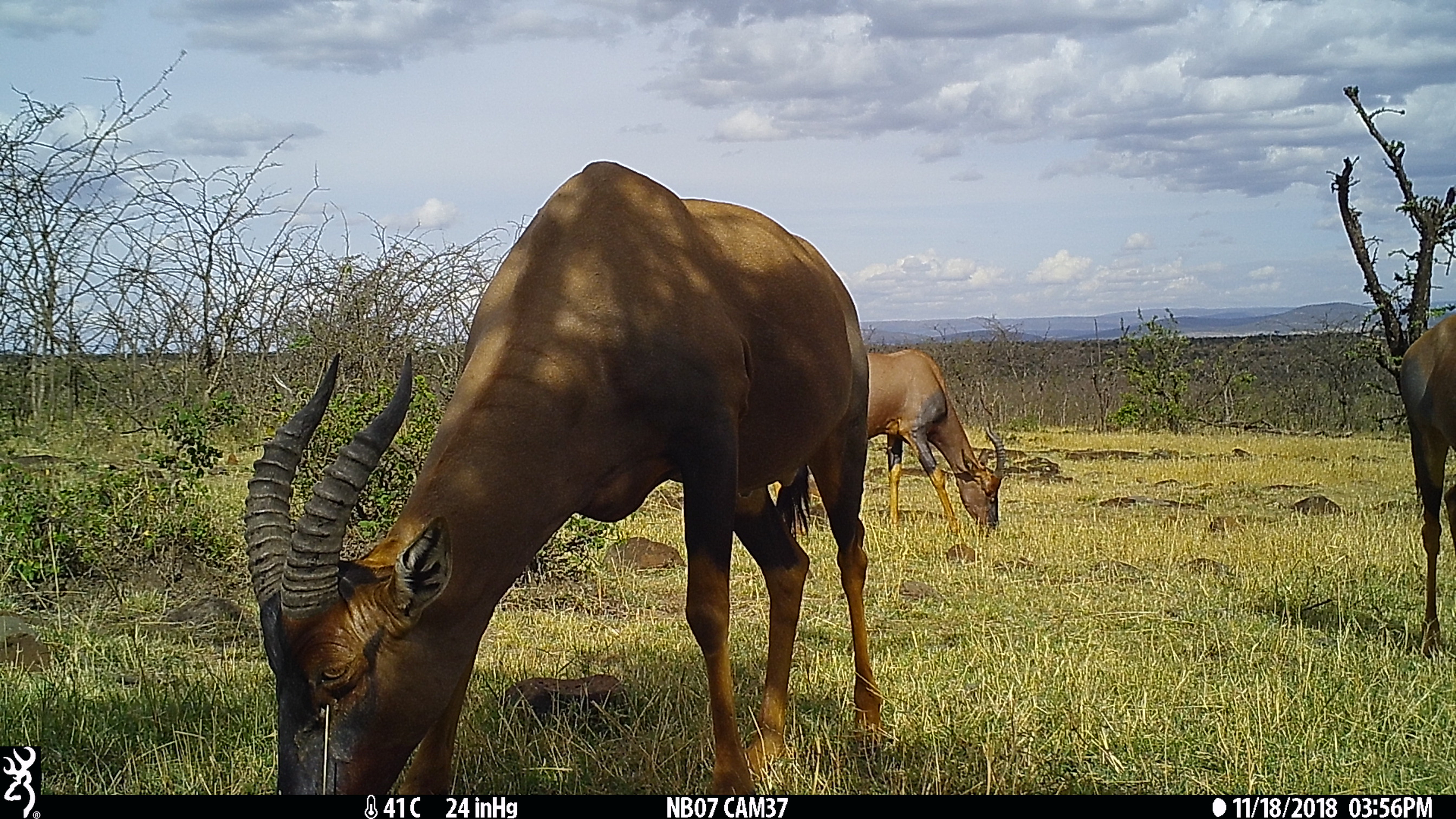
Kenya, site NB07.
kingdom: Animalia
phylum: Chordata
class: Mammalia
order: Artiodactyla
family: Bovidae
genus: Damaliscus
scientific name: Damaliscus lunatus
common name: topi